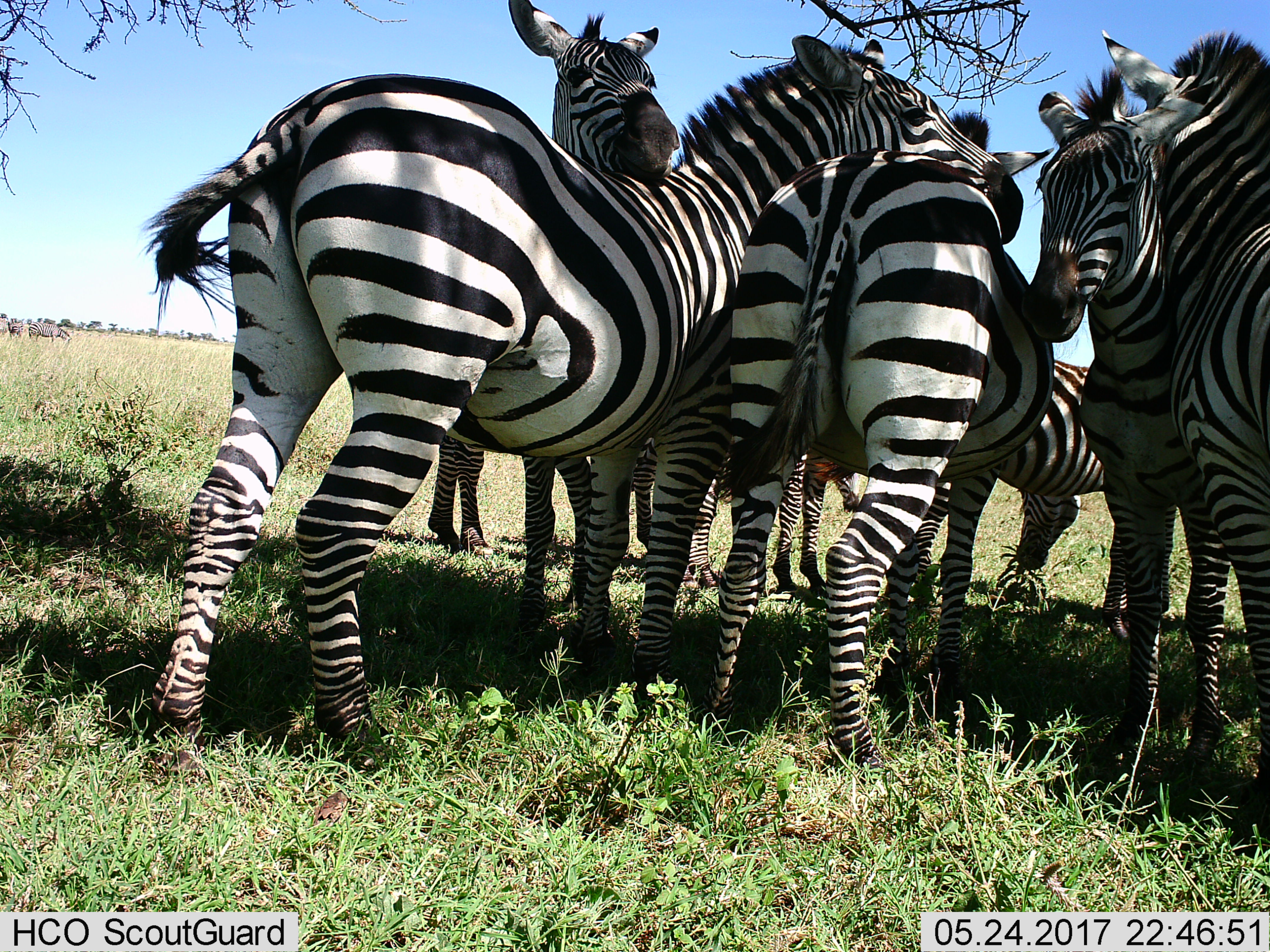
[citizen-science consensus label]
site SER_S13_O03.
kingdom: Animalia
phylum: Chordata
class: Mammalia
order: Perissodactyla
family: Equidae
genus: Equus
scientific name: Equus quagga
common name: plains zebra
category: zebraplains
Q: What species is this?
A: Zebraplains (plains zebra) (Equus quagga).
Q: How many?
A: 5.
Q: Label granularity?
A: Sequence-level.